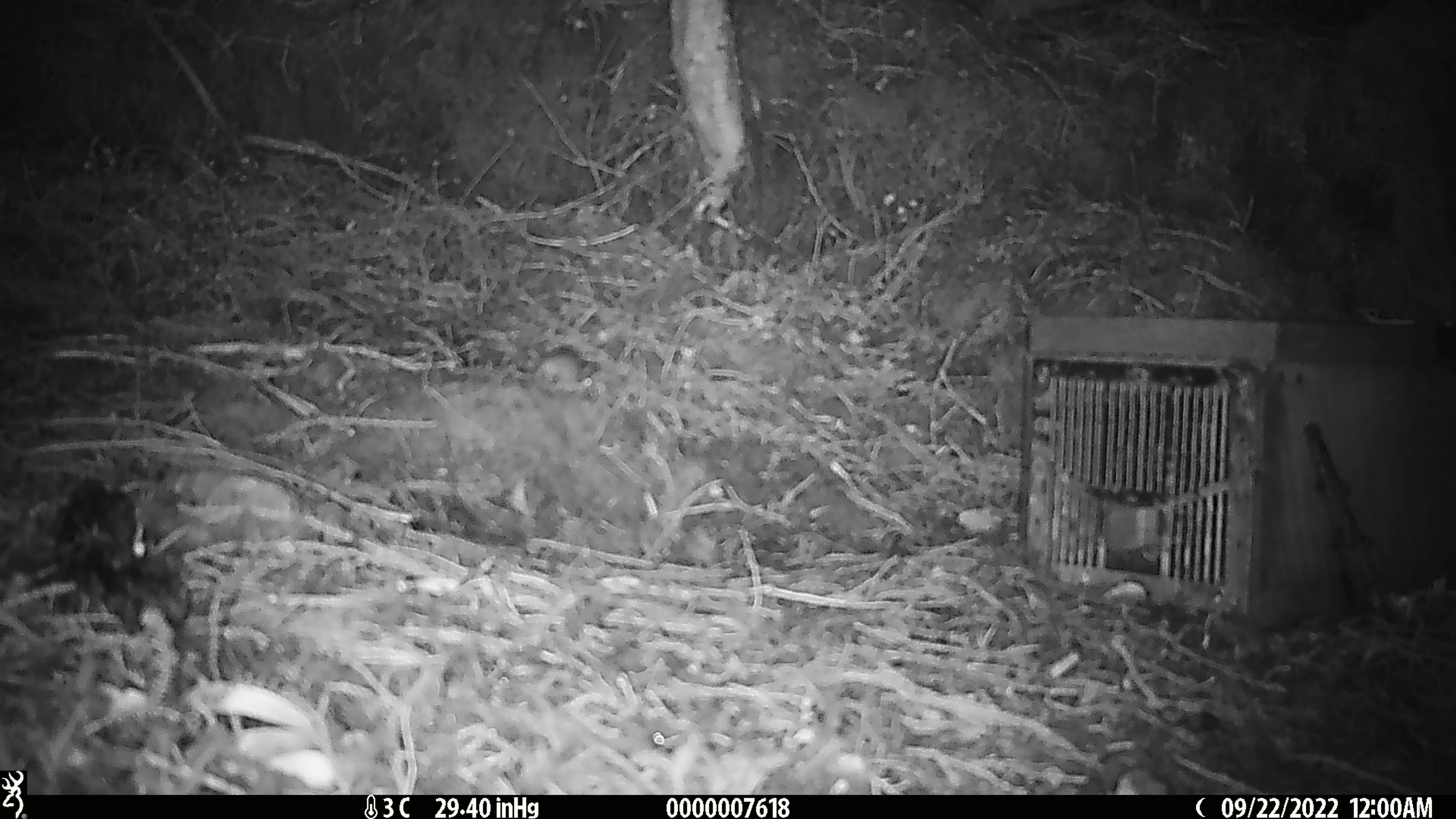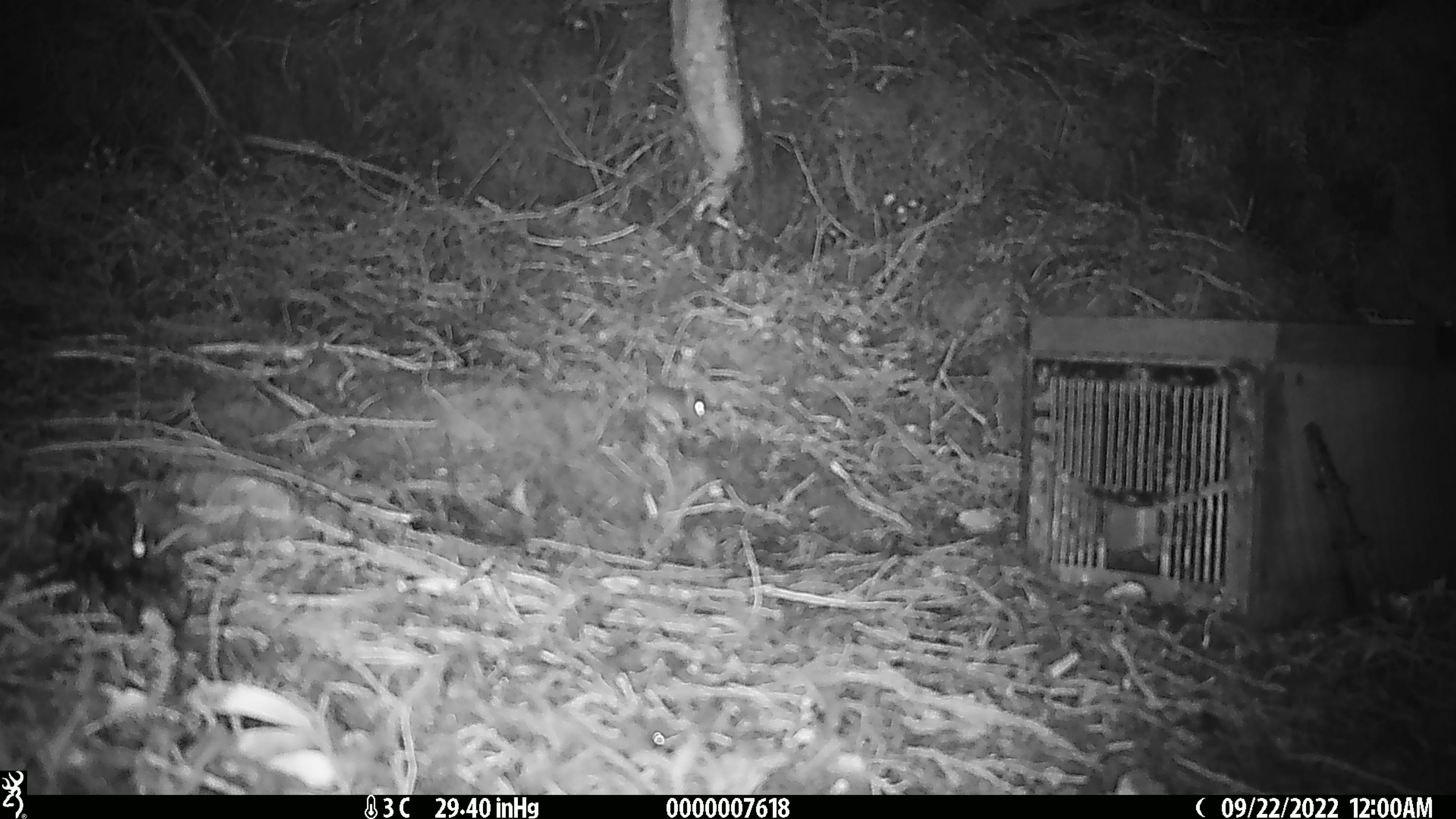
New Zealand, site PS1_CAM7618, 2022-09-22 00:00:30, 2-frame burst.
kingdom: Animalia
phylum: Chordata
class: Mammalia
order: Rodentia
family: Muridae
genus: Mus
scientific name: Mus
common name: mouse